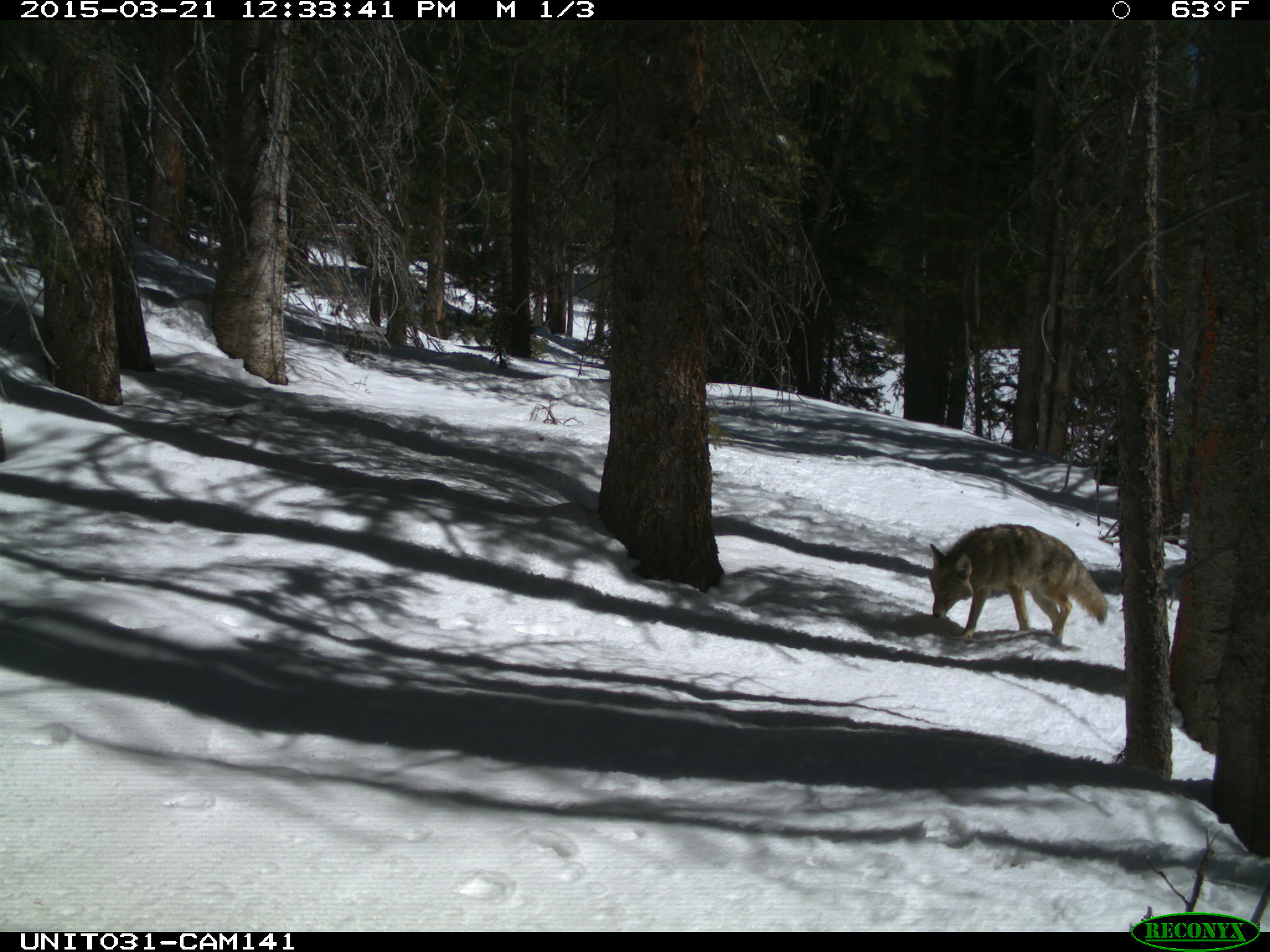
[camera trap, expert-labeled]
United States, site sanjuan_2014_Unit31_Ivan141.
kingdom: Animalia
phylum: Chordata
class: Mammalia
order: Carnivora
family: Canidae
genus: Canis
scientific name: Canis latrans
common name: coyote